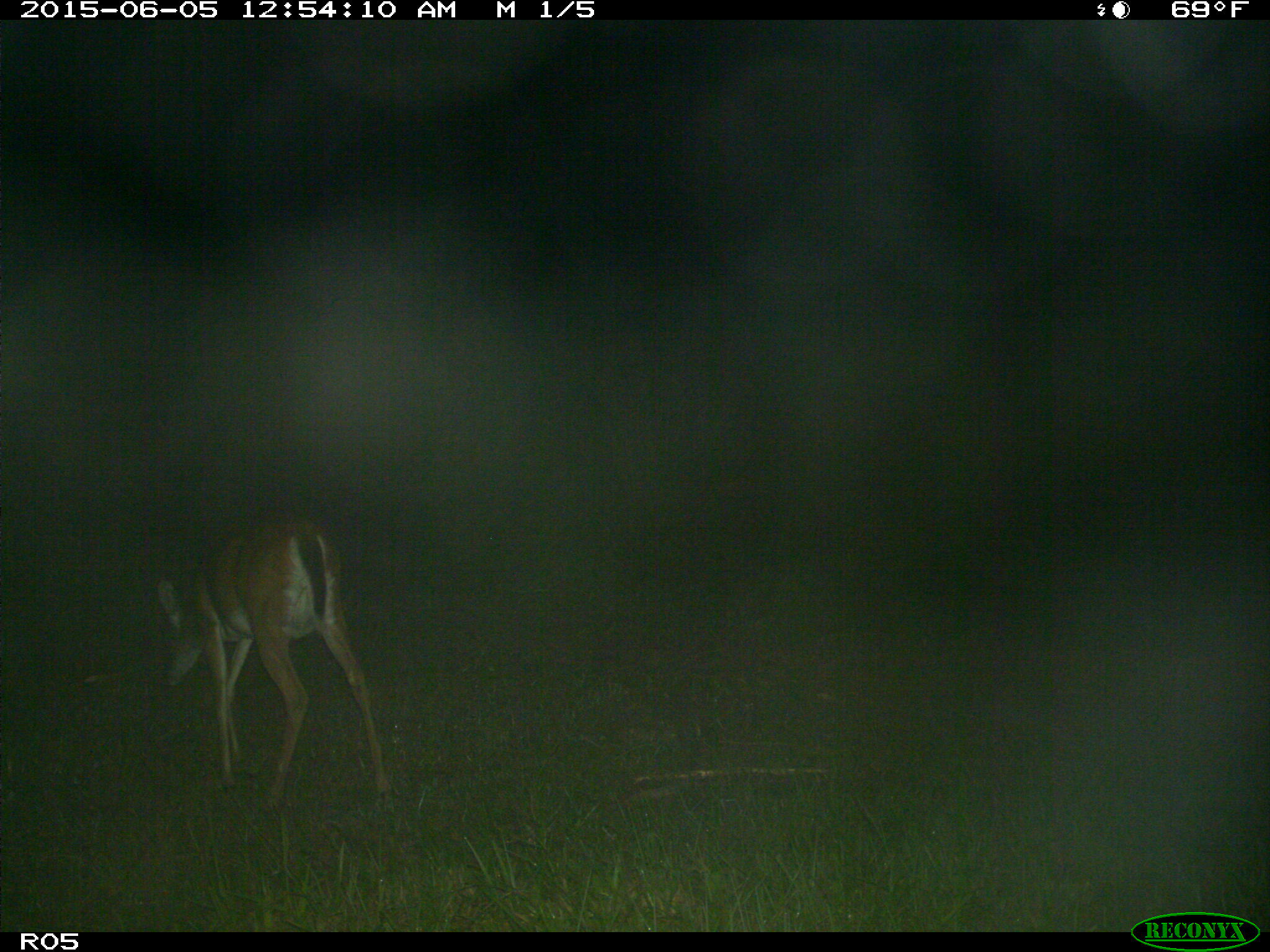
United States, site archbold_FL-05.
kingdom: Animalia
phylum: Chordata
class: Mammalia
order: Artiodactyla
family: Cervidae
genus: Odocoileus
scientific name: Odocoileus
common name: deer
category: unidentified deer